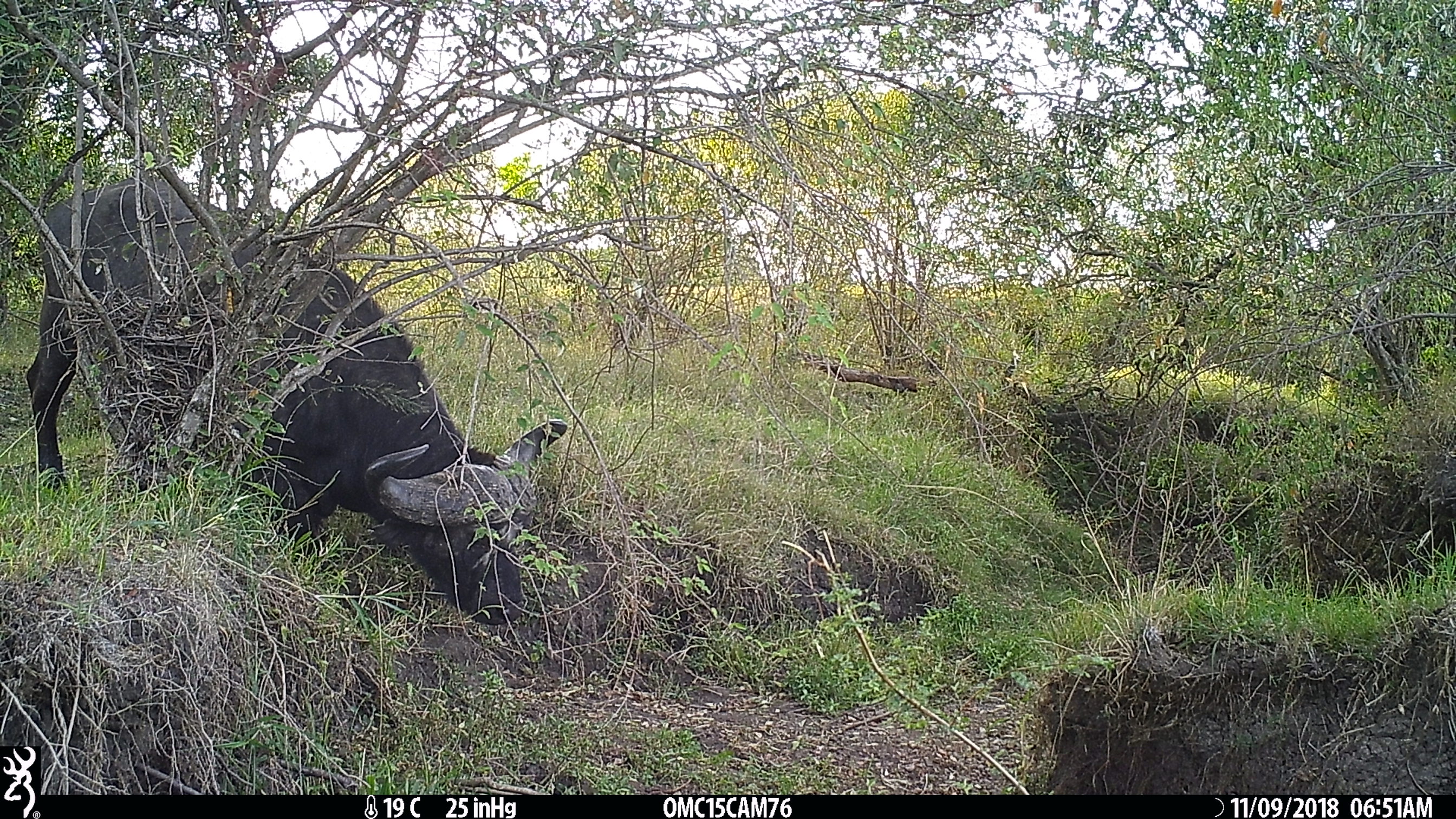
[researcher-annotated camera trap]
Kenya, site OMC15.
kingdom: Animalia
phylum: Chordata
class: Mammalia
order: Artiodactyla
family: Bovidae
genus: Syncerus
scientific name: Syncerus caffer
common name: buffalo